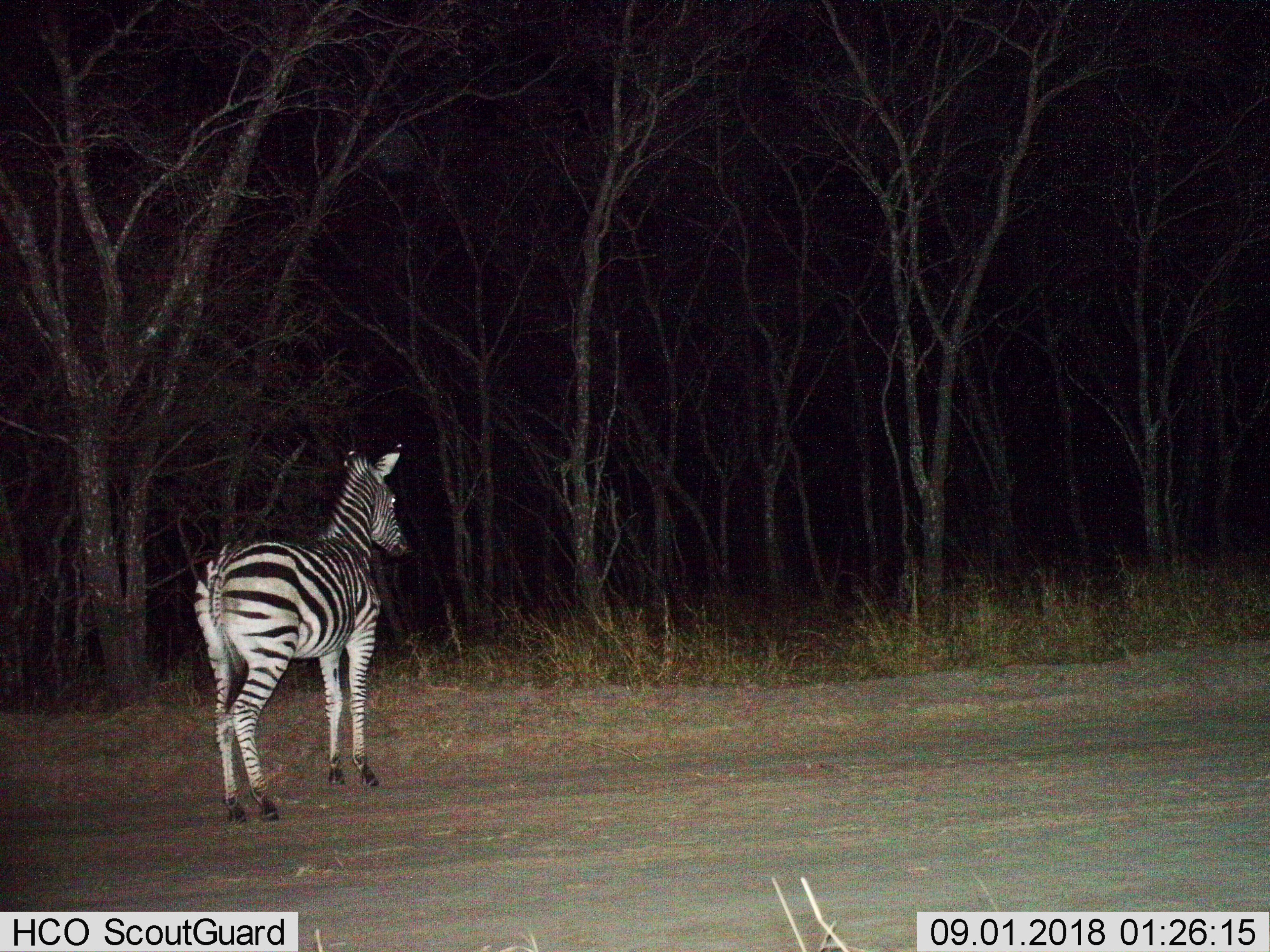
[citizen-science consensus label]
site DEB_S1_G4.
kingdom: Animalia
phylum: Chordata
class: Mammalia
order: Perissodactyla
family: Equidae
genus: Equus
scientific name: Equus quagga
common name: plains zebra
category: zebraplains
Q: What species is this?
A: Zebraplains (plains zebra) (Equus quagga).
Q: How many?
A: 1.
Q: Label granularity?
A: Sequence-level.